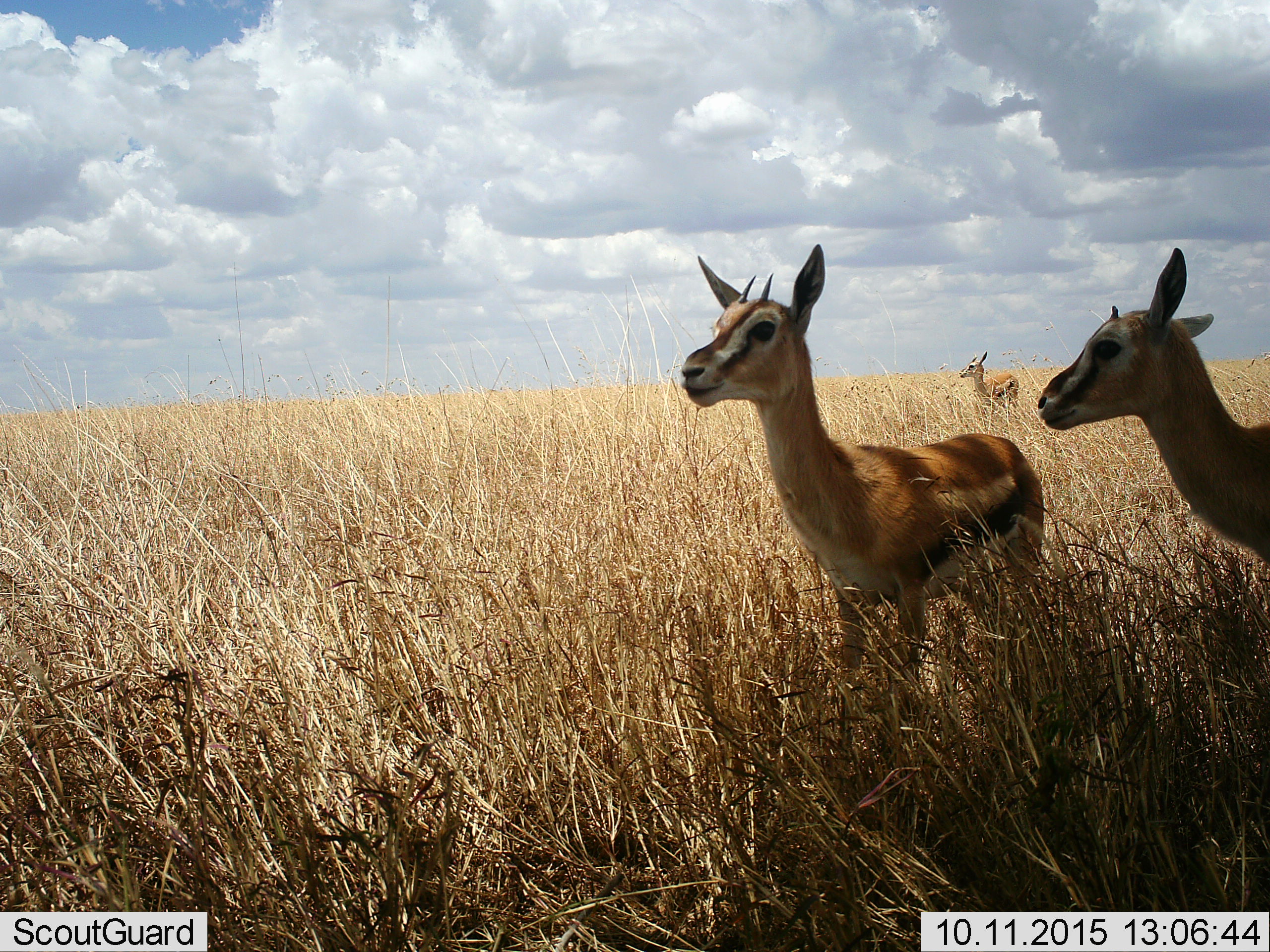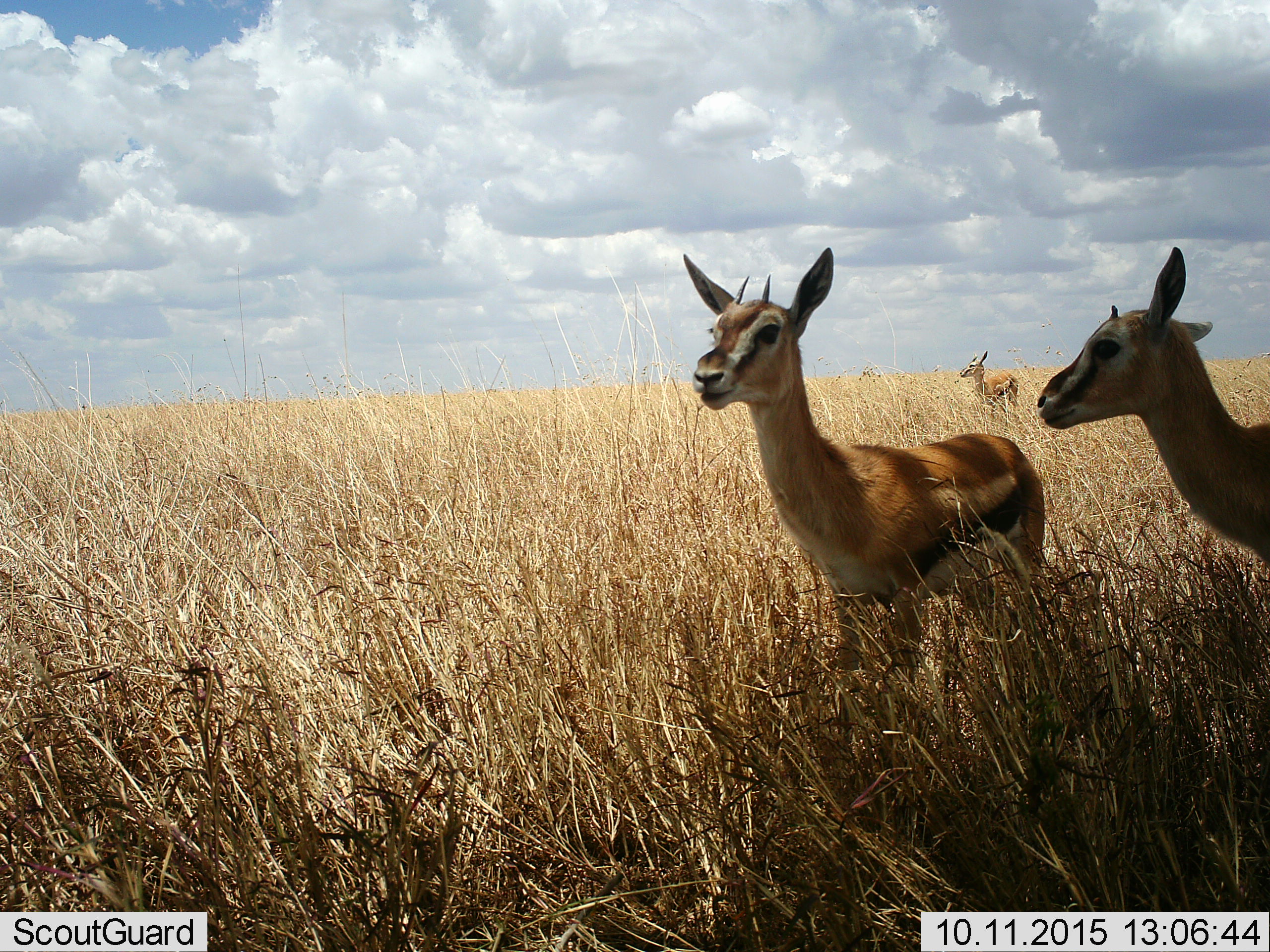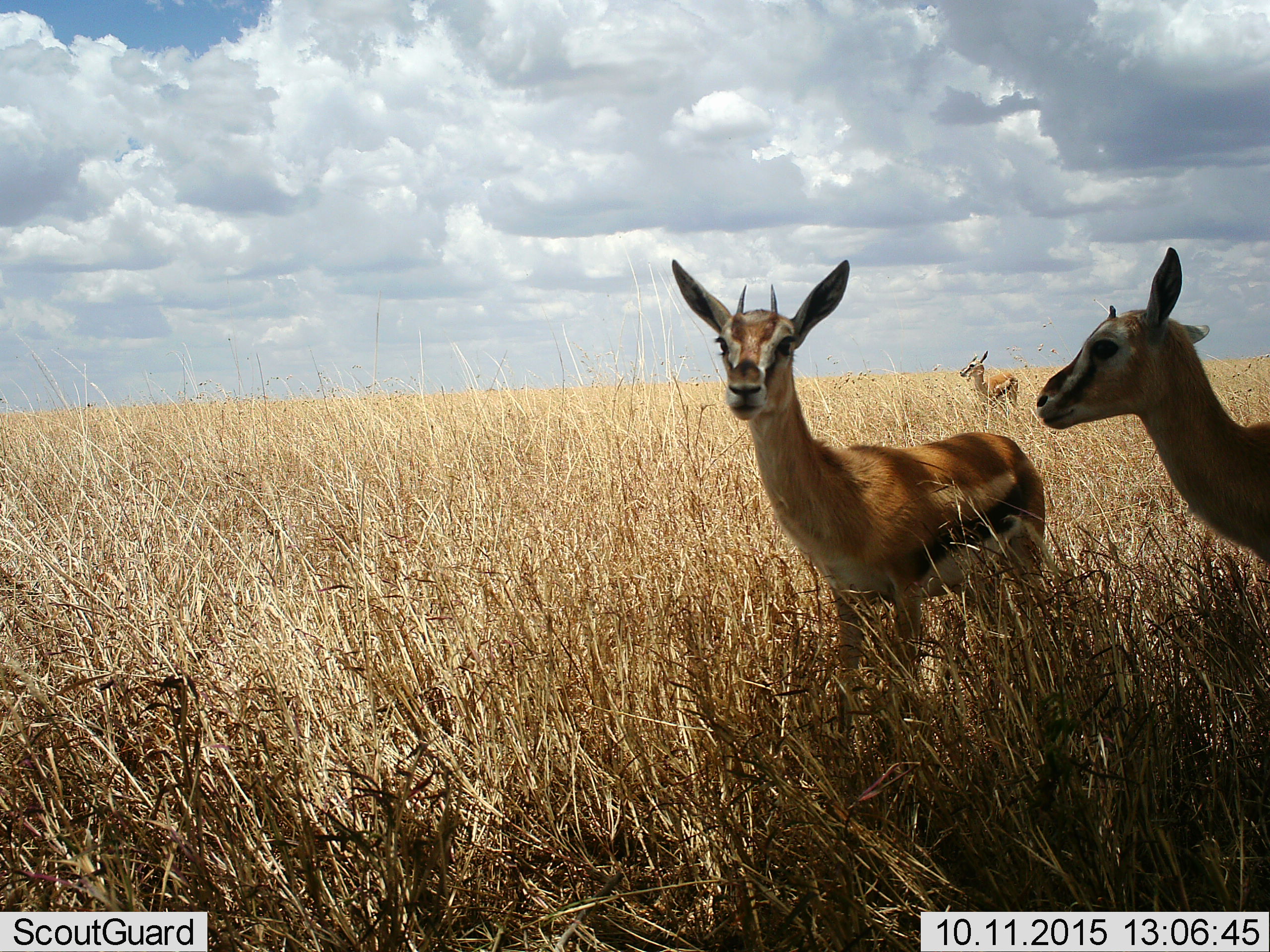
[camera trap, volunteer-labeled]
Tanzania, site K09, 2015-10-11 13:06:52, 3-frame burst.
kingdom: Animalia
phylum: Chordata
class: Mammalia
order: Artiodactyla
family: Bovidae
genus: Eudorcas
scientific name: Eudorcas thomsonii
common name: thomson's gazelle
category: gazellethomsons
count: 3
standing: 90%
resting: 10%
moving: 0%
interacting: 0%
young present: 30%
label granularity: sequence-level